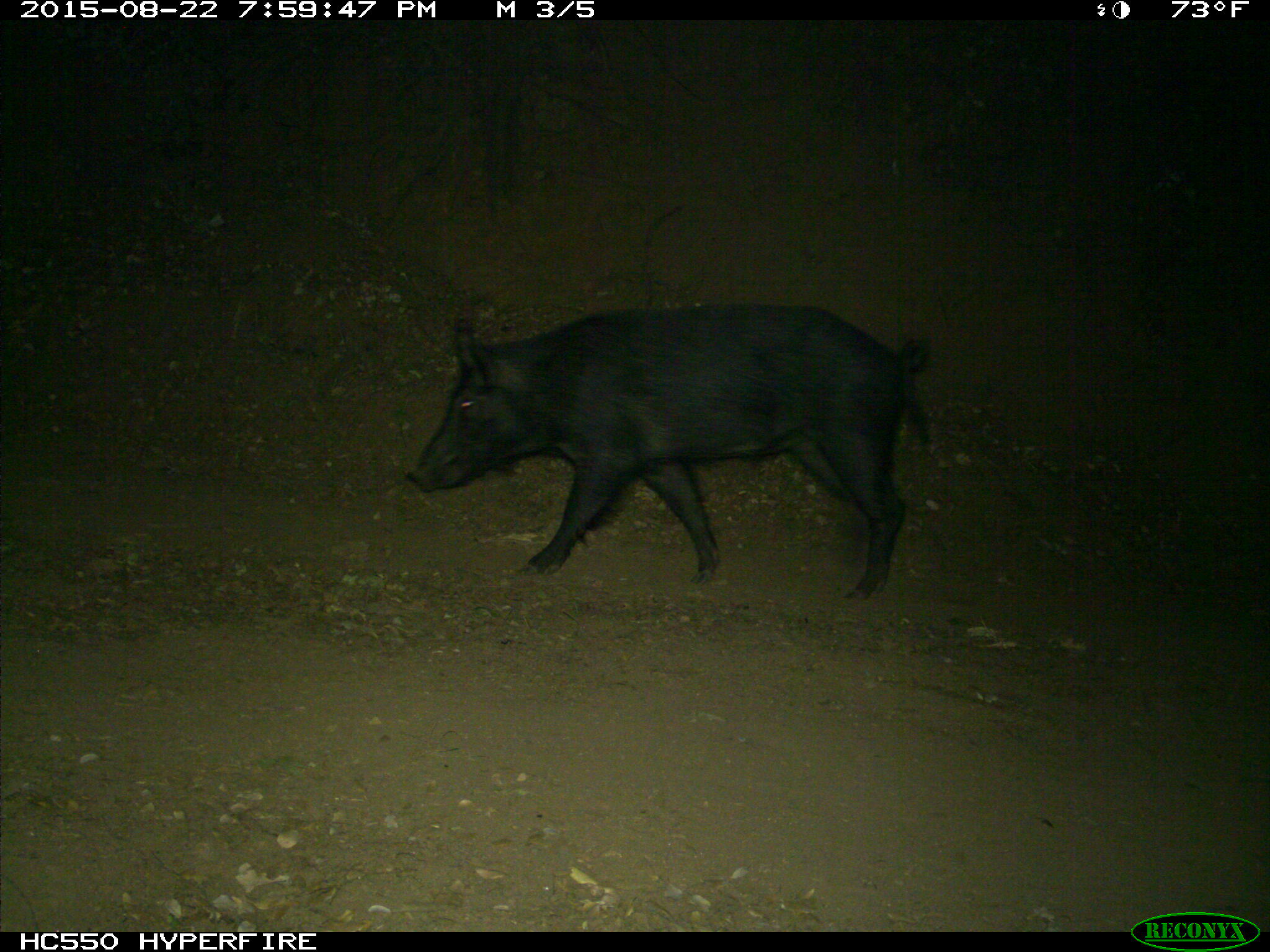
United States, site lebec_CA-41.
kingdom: Animalia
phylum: Chordata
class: Mammalia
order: Artiodactyla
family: Suidae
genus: Sus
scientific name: Sus scrofa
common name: wild boar